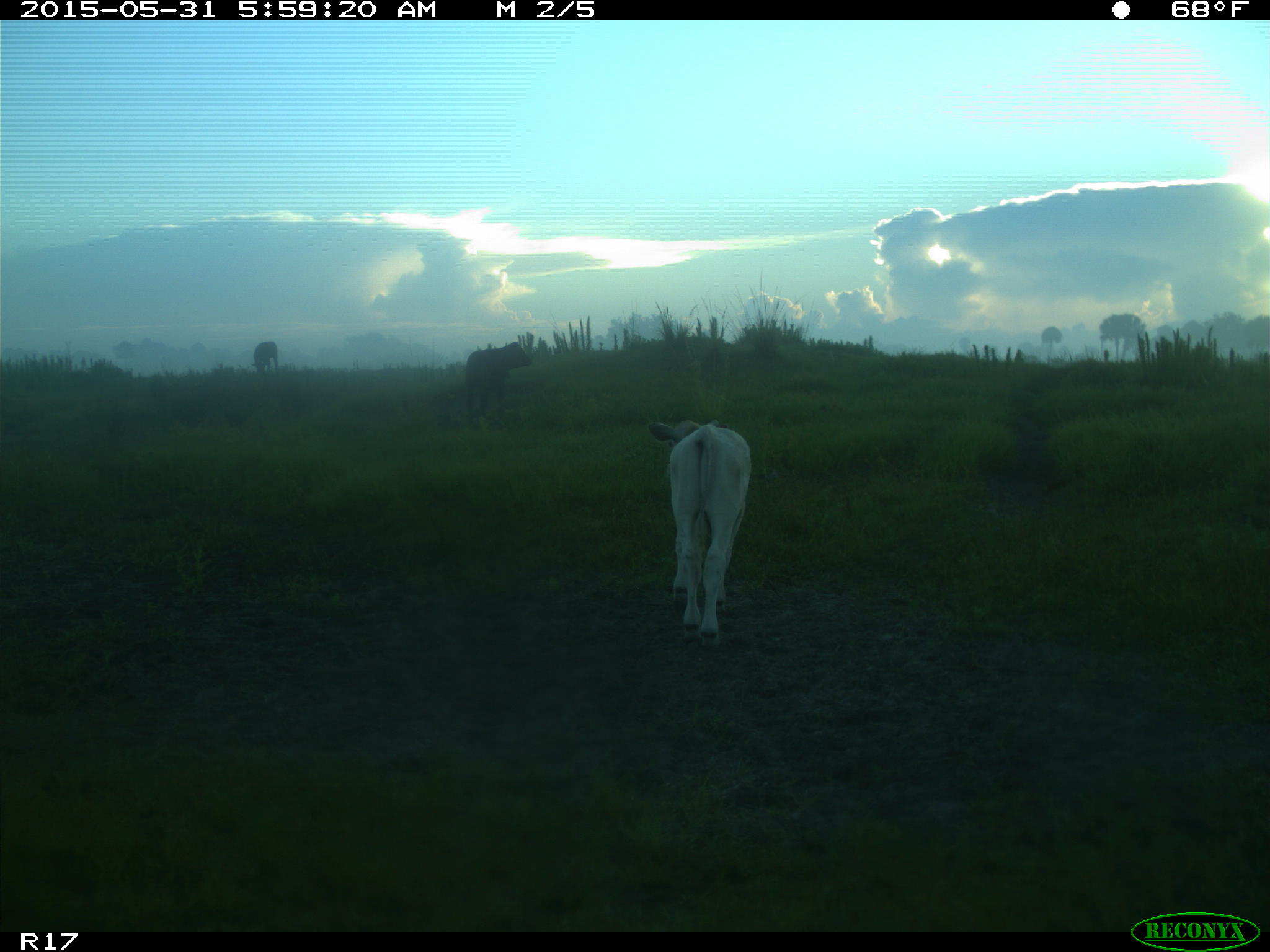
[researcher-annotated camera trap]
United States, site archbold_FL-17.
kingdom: Animalia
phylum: Chordata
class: Mammalia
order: Artiodactyla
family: Bovidae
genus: Bos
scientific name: Bos taurus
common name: domestic cow